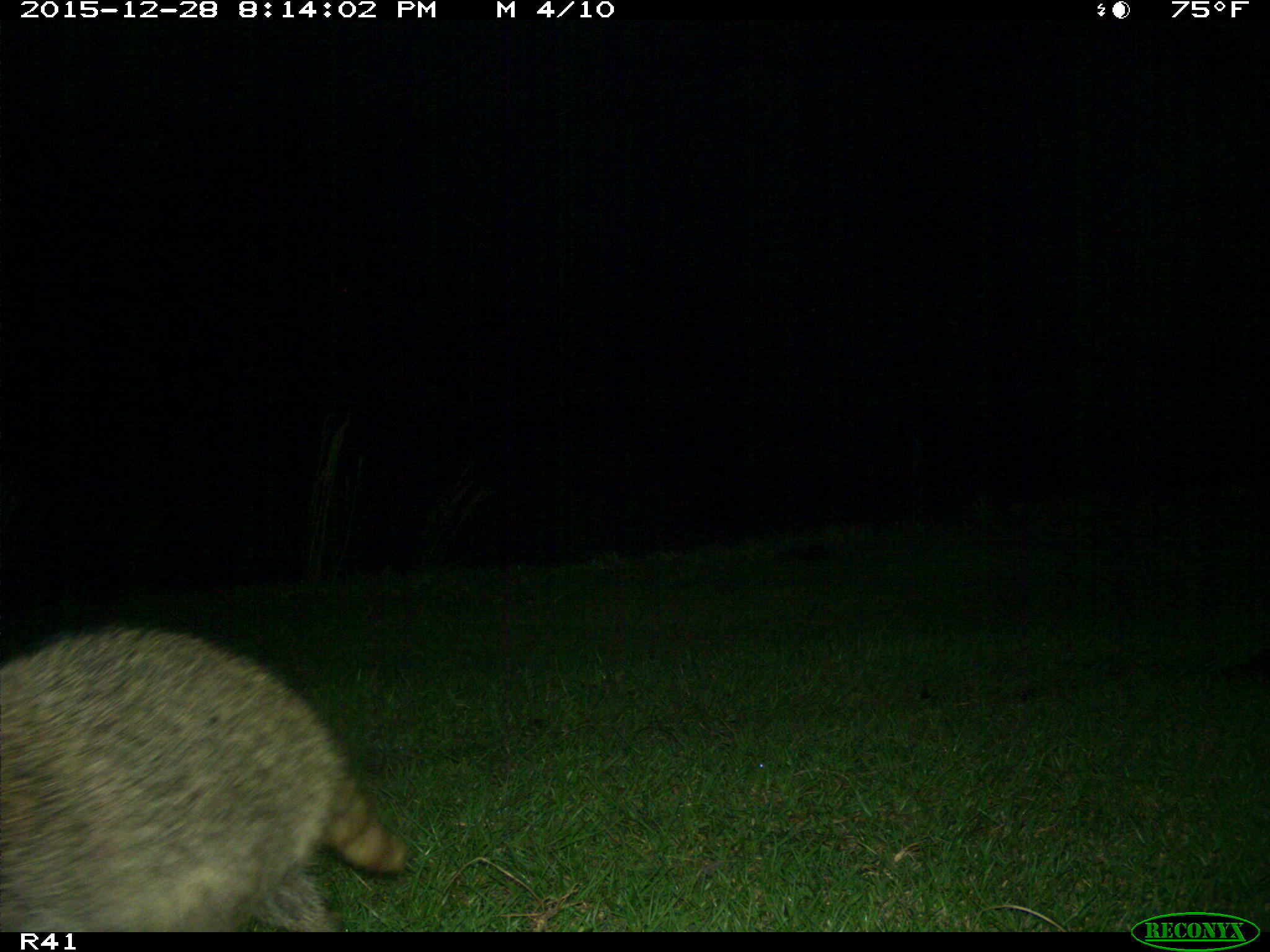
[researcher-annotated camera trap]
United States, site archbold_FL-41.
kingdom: Animalia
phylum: Chordata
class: Mammalia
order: Carnivora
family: Procyonidae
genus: Procyon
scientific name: Procyon lotor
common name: common raccoon